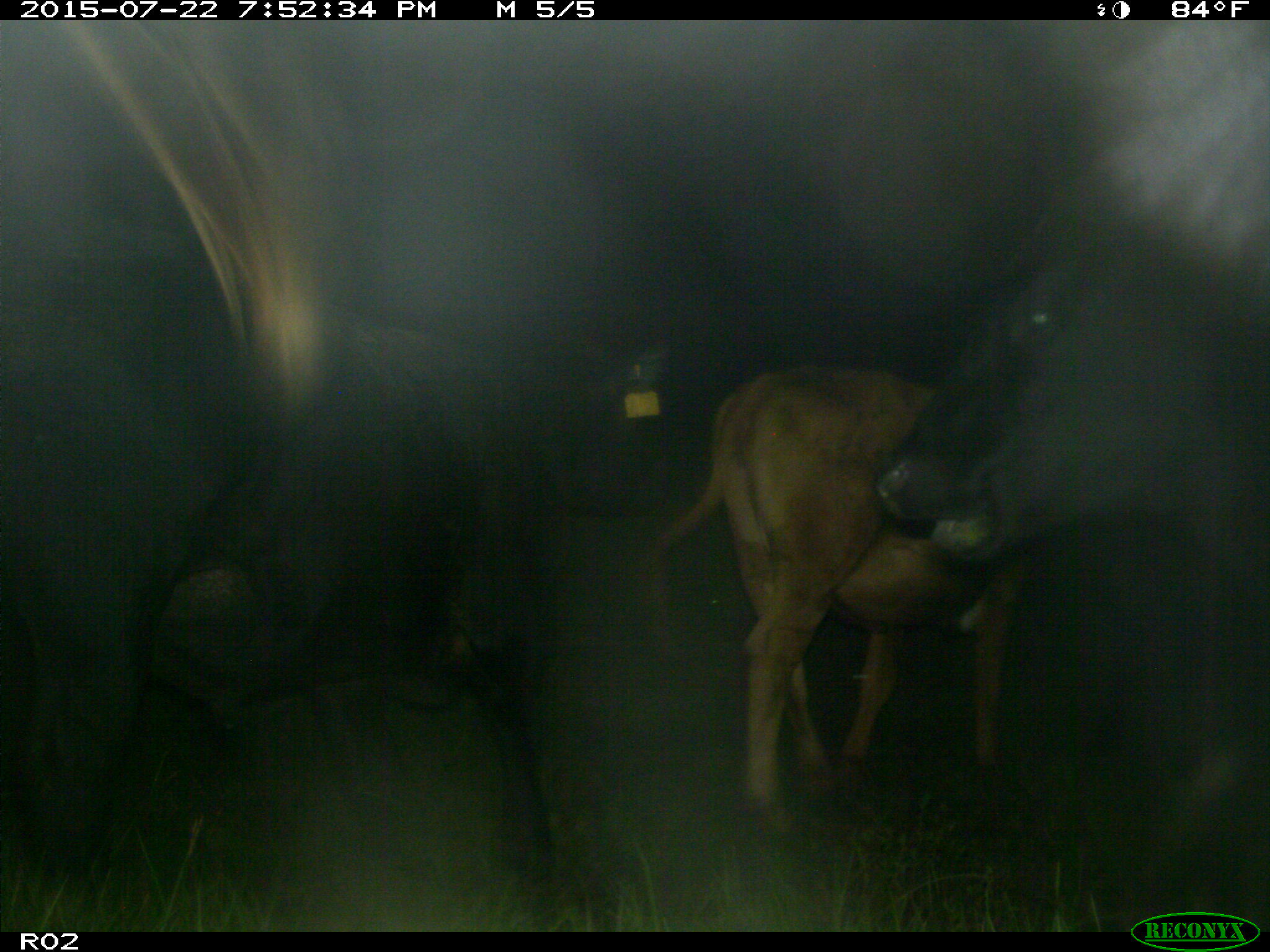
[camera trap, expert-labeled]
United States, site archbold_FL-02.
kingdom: Animalia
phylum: Chordata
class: Mammalia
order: Artiodactyla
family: Bovidae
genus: Bos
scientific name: Bos taurus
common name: domestic cow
Bos taurus (domestic cow).